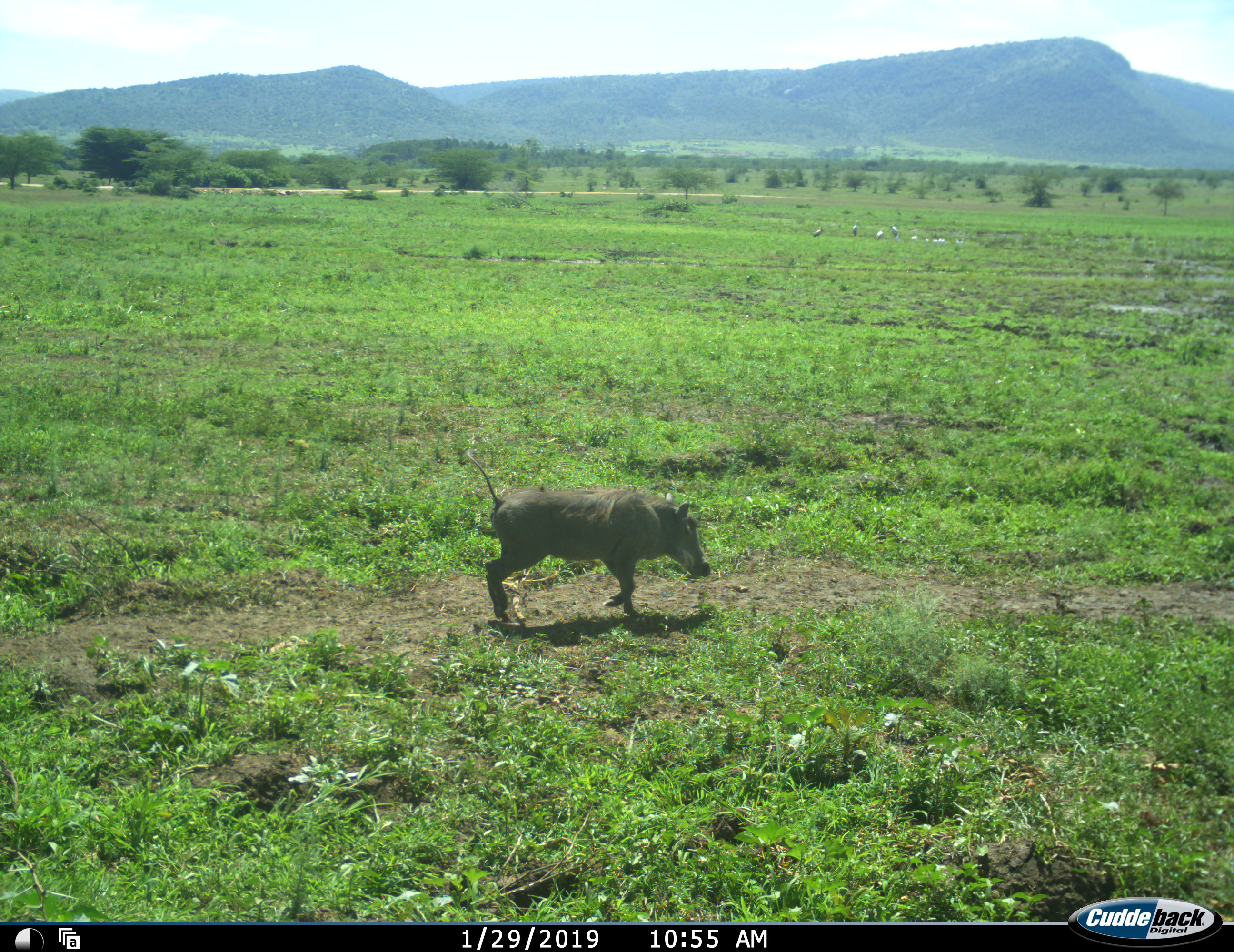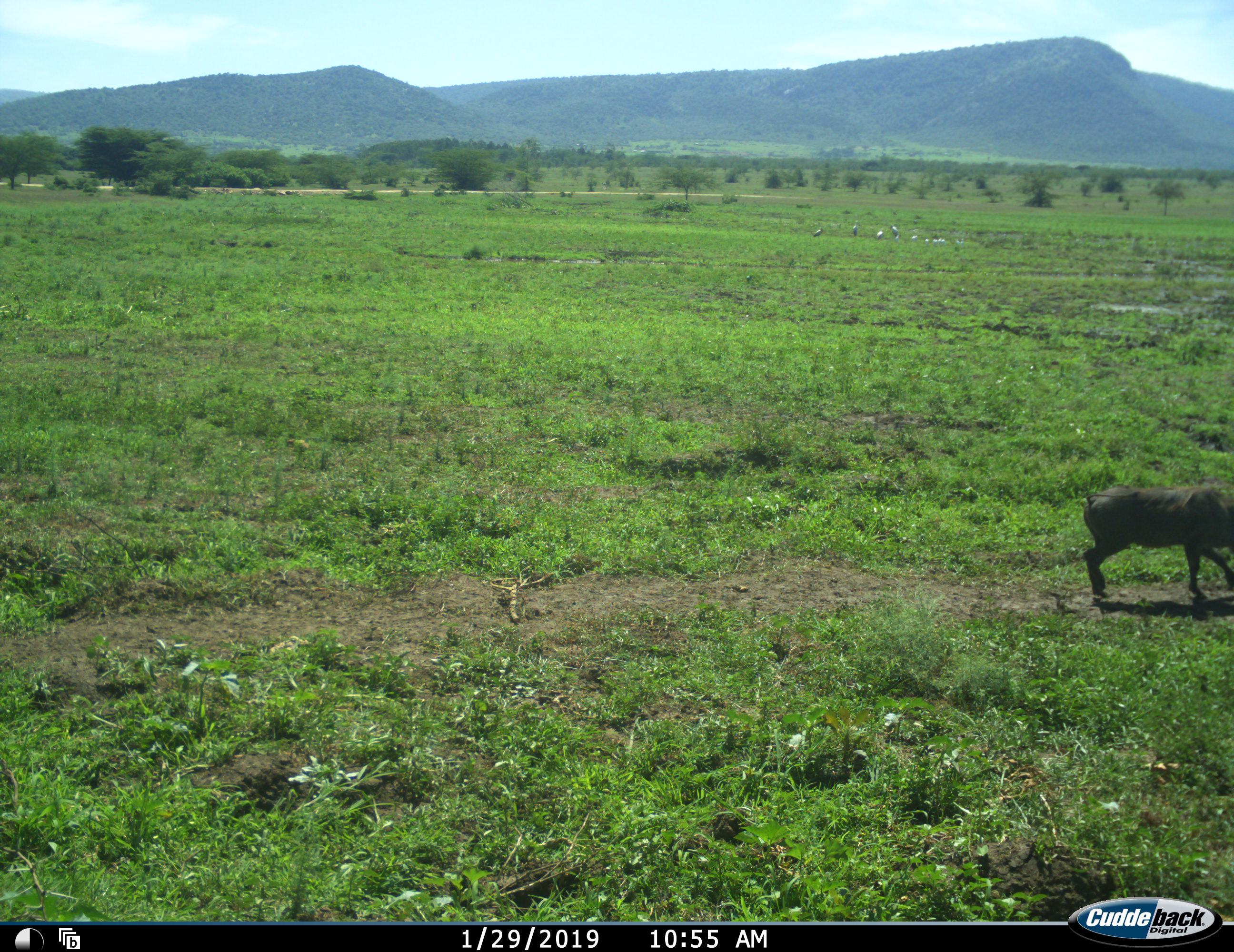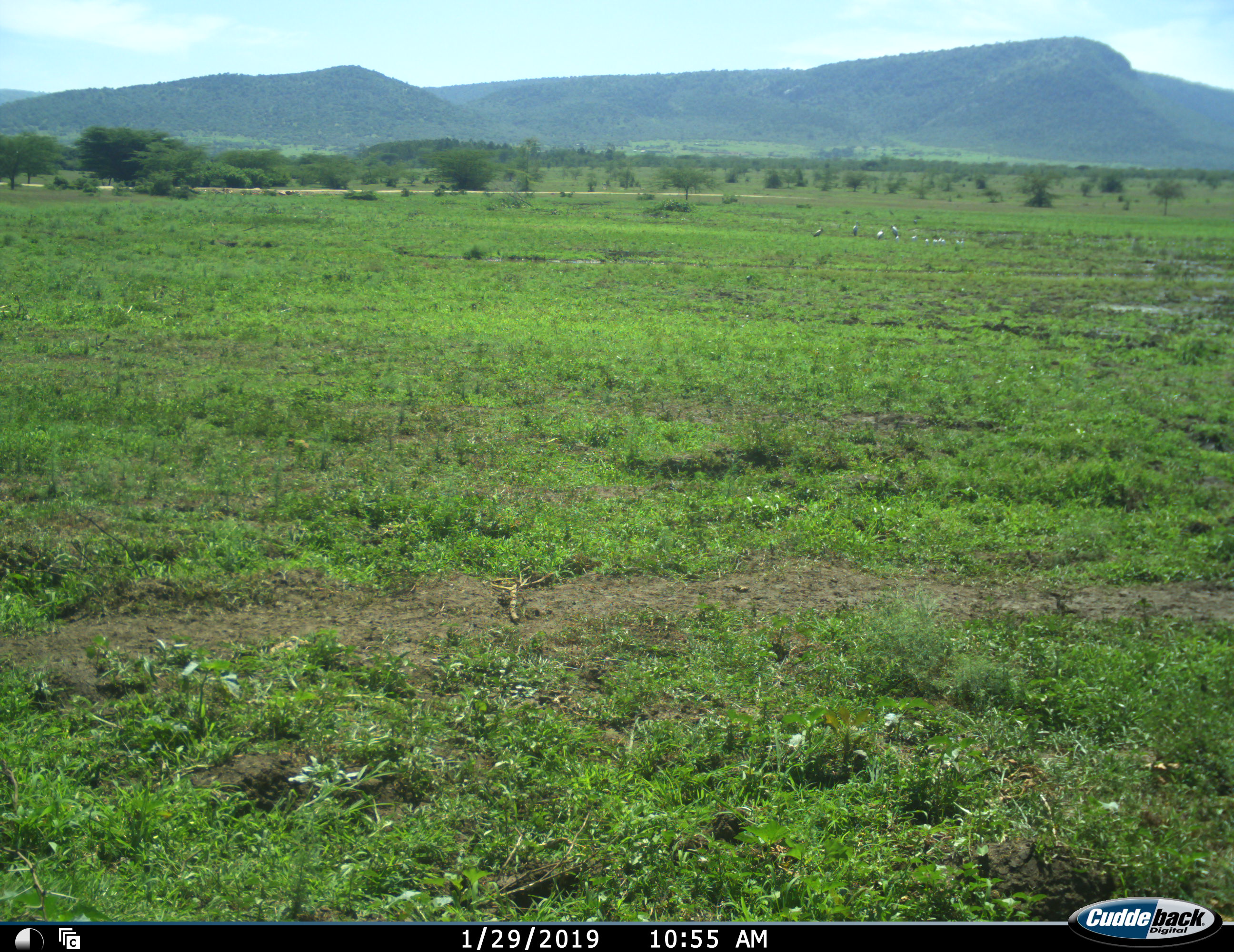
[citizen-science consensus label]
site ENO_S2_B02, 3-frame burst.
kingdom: Animalia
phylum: Chordata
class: Aves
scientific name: Aves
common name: bird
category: birdother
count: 6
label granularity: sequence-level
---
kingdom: Animalia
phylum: Chordata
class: Mammalia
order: Artiodactyla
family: Suidae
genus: Phacochoerus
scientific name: Phacochoerus africanus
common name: warthog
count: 1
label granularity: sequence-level